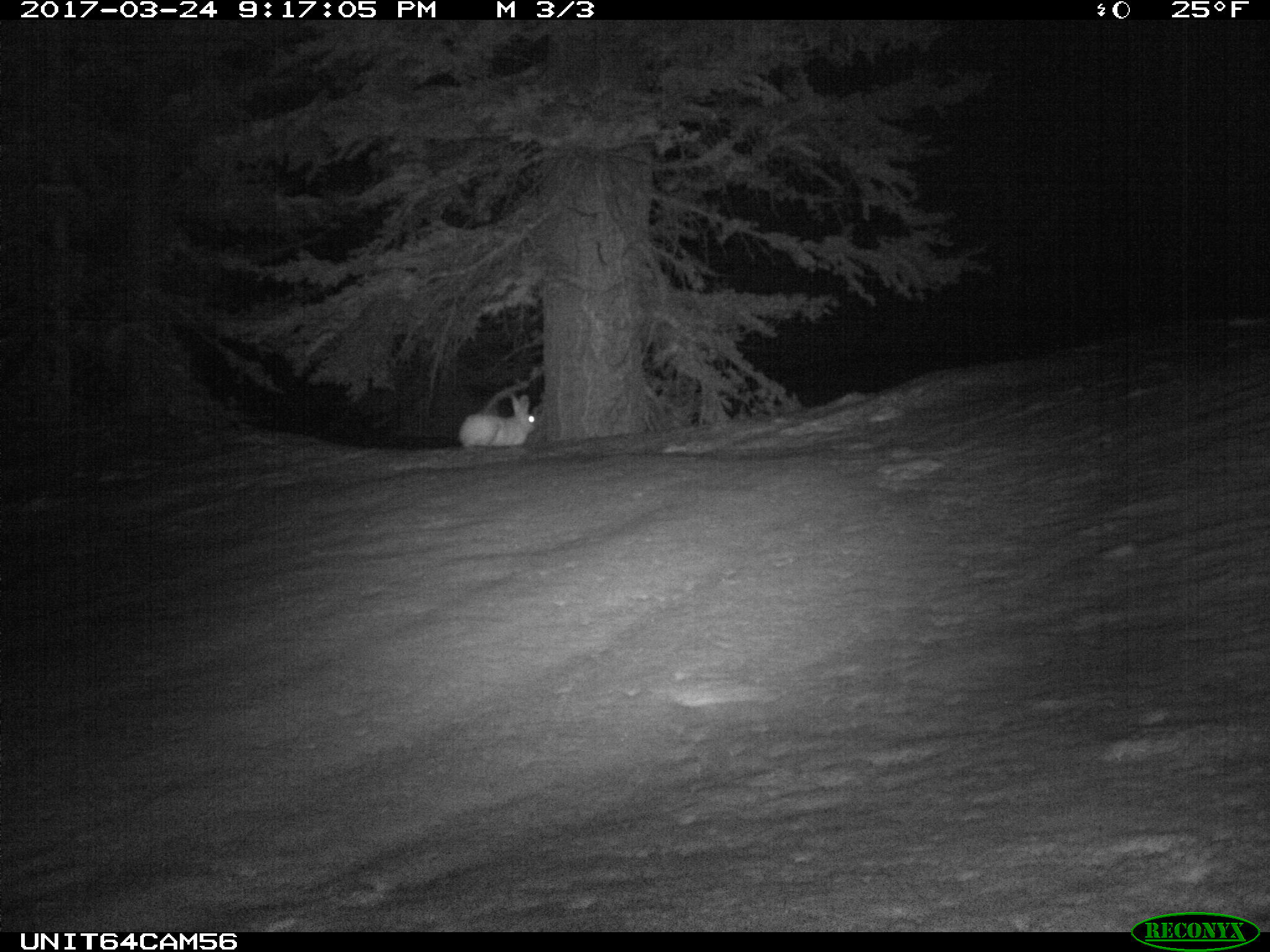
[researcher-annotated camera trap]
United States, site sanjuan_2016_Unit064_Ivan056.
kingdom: Animalia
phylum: Chordata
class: Mammalia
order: Lagomorpha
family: Leporidae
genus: Lepus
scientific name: Lepus americanus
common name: snowshoe hare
Lepus americanus (snowshoe hare).